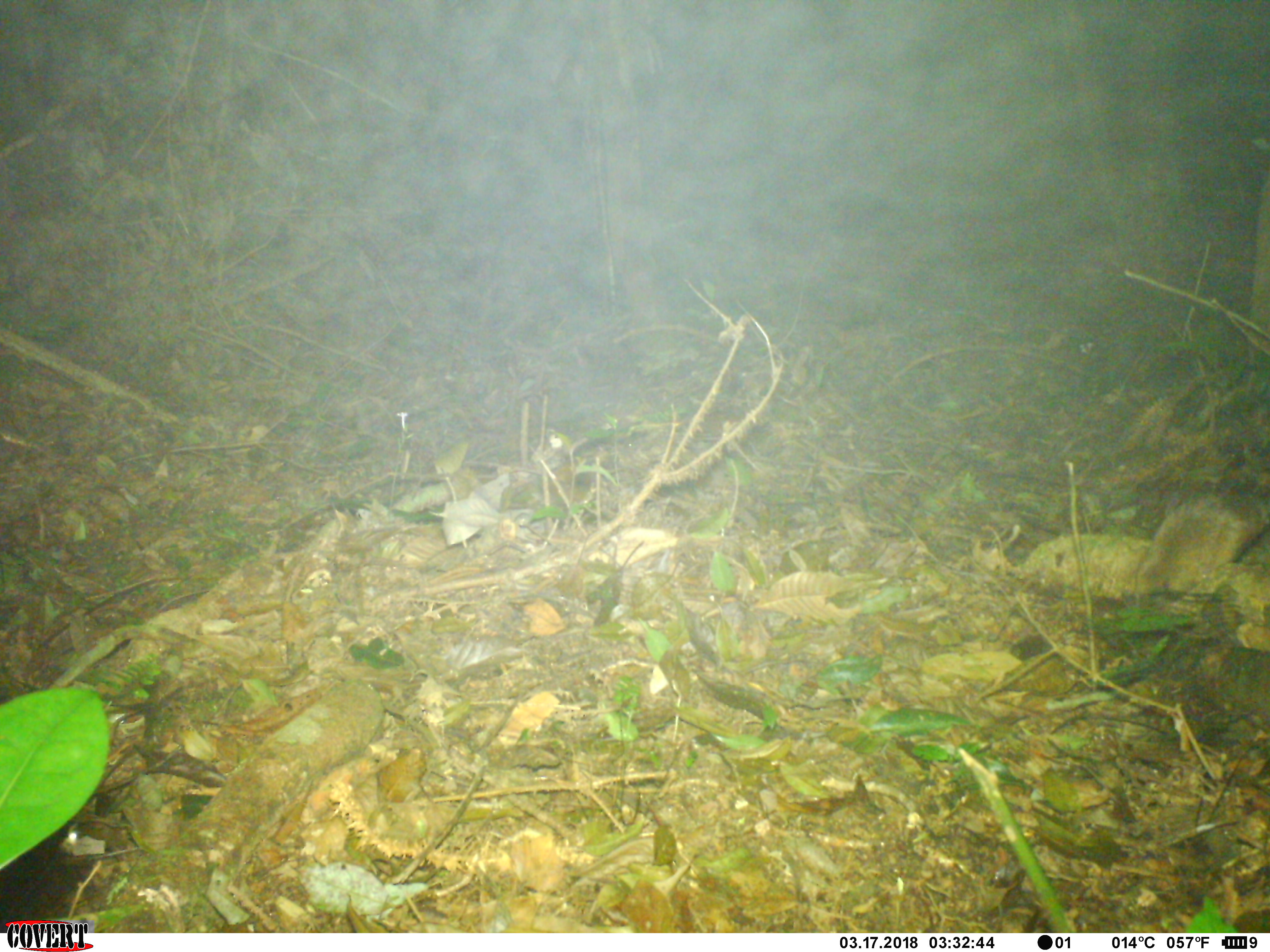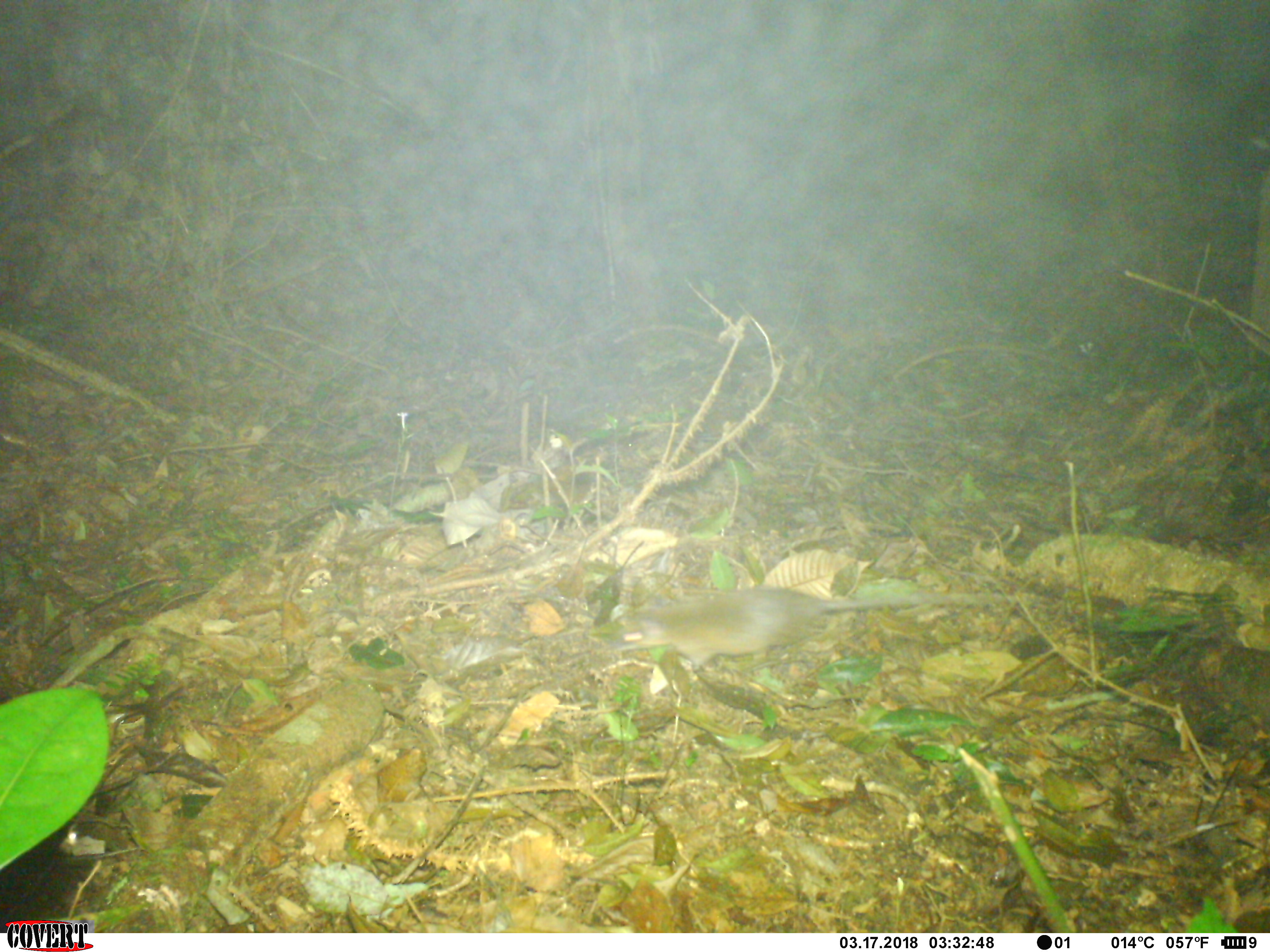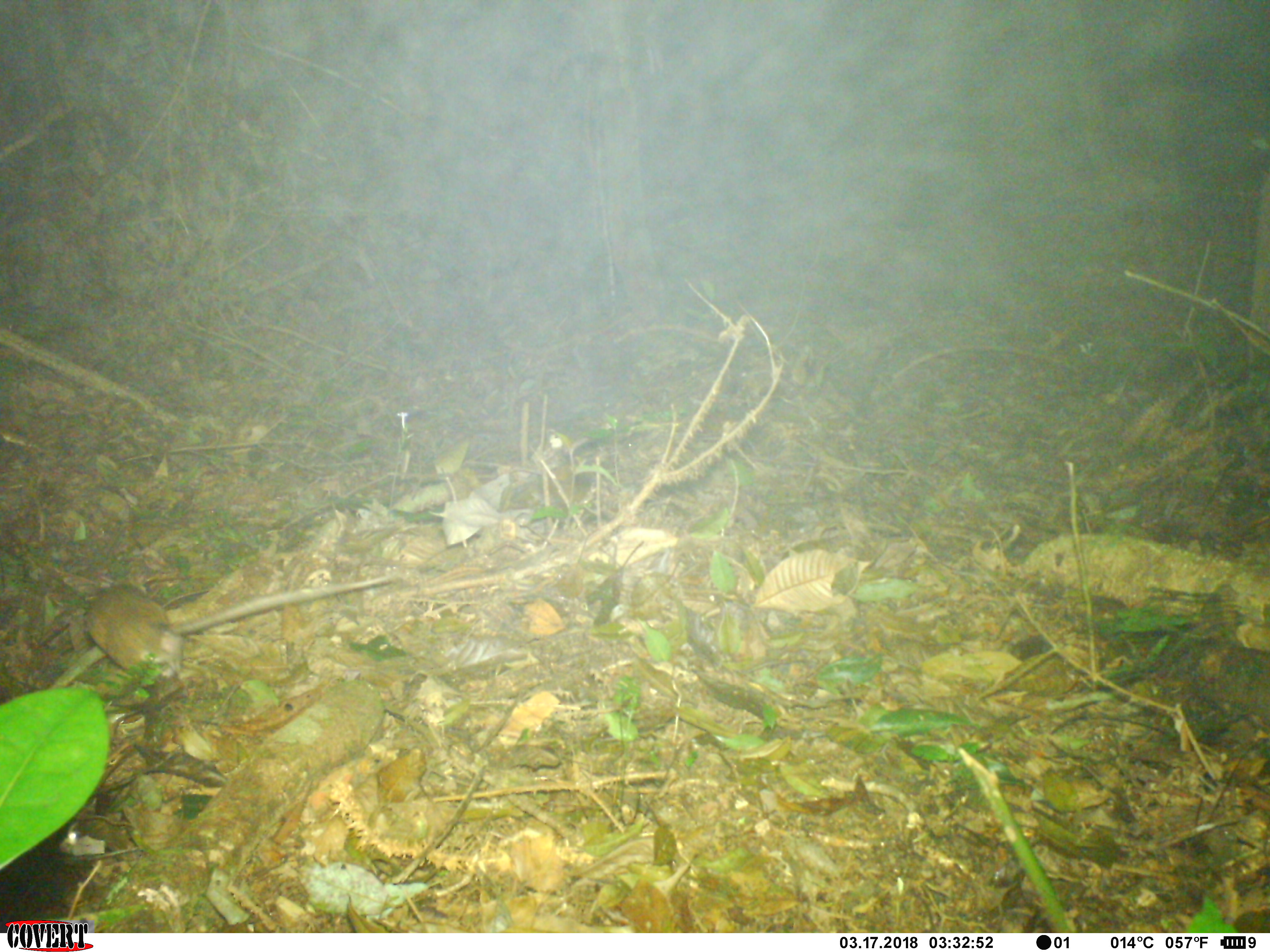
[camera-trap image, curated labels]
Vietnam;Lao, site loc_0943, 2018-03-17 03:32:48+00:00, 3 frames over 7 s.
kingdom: Animalia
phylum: Chordata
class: Mammalia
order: Rodentia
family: Muridae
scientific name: Muridae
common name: old-world mice and rats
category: unidentified murid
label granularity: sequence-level